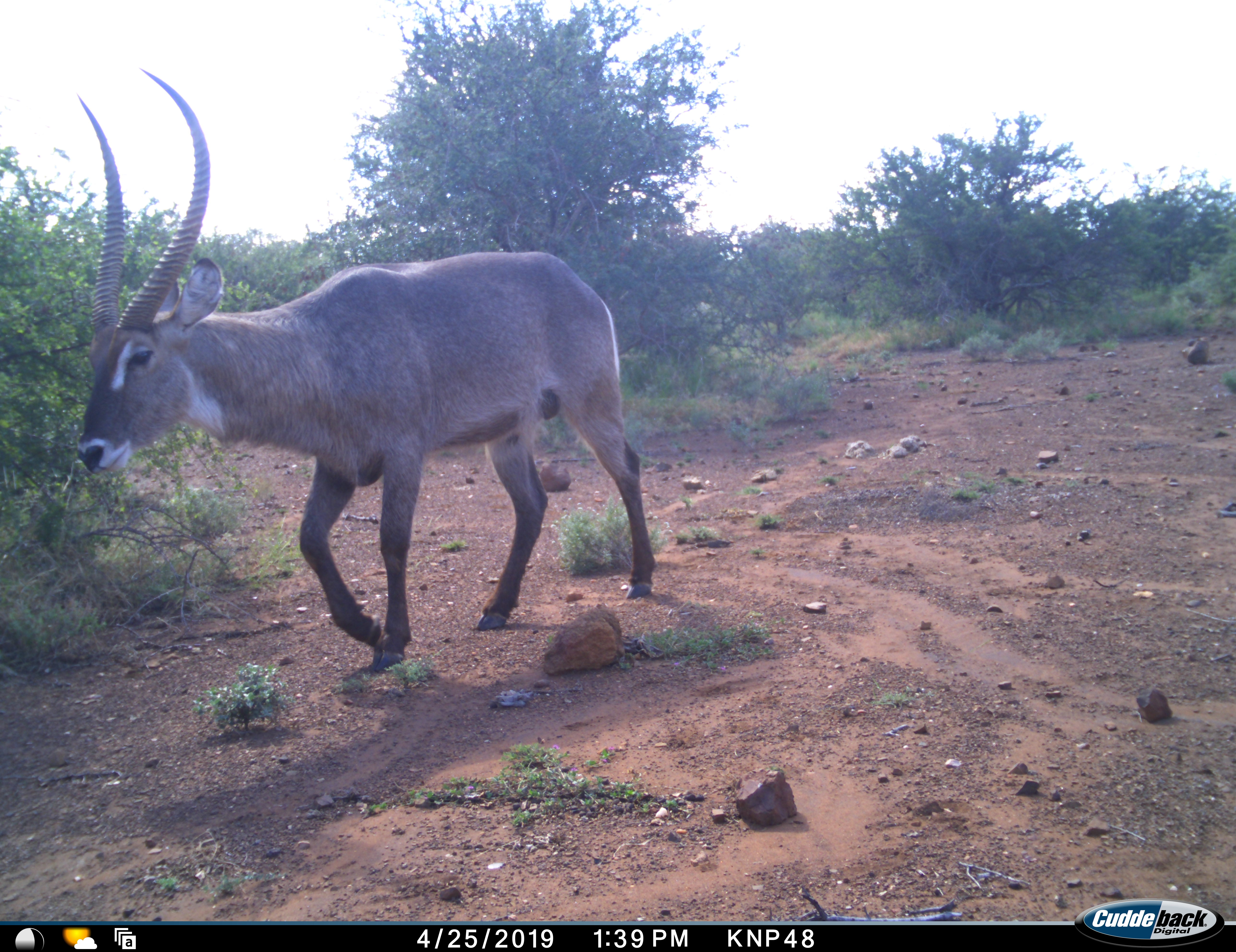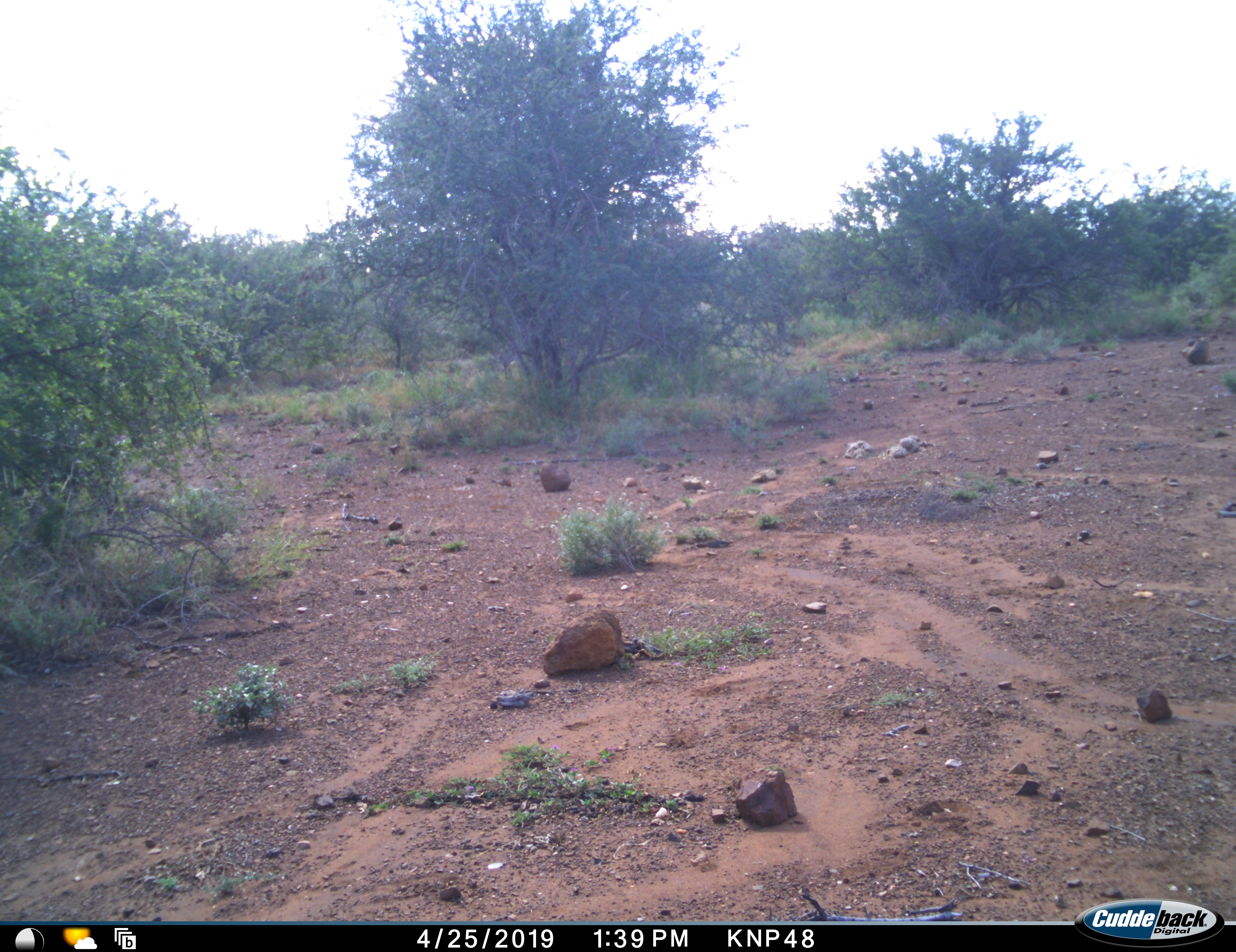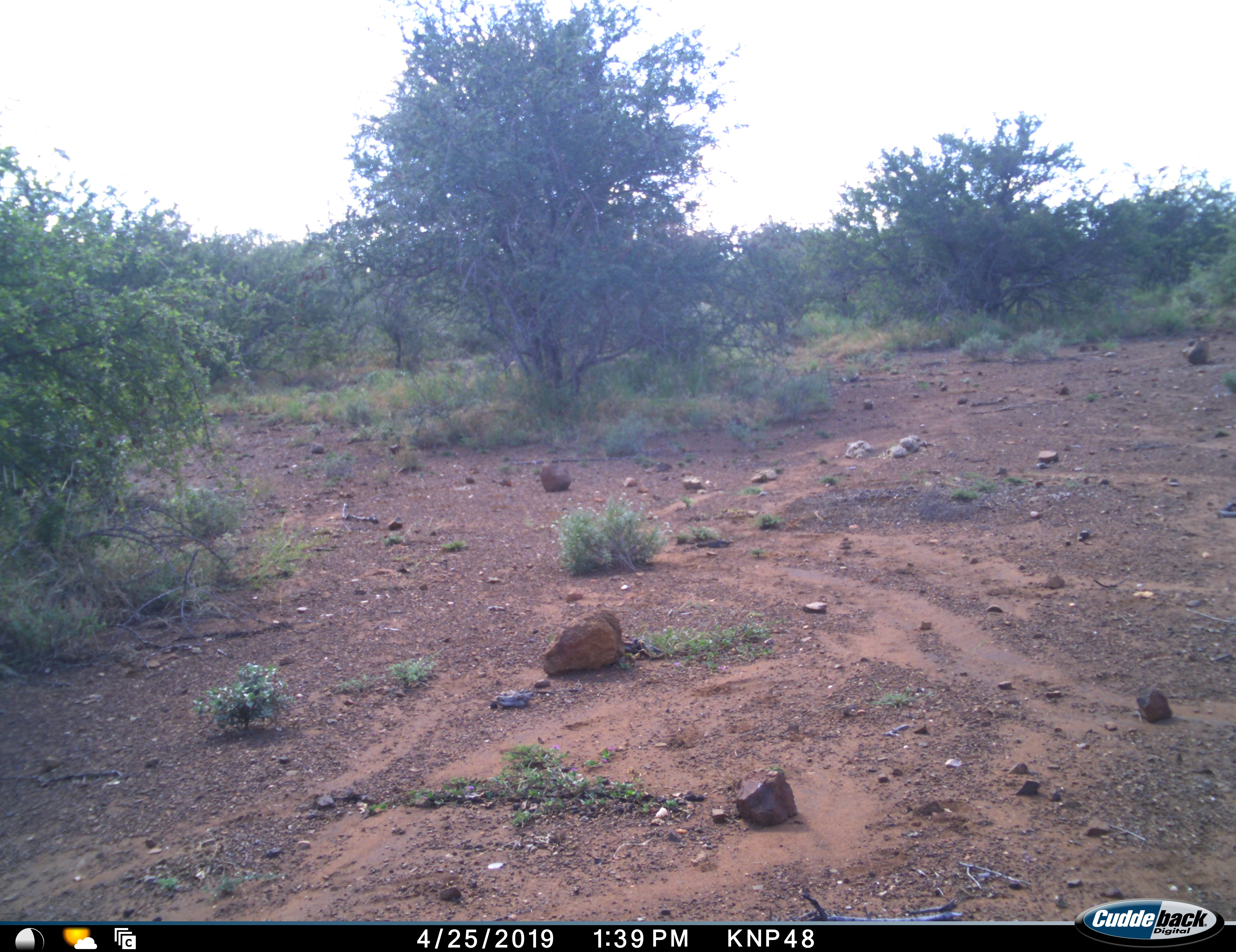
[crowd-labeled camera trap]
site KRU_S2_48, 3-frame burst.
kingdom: Animalia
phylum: Chordata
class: Mammalia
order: Artiodactyla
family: Bovidae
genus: Kobus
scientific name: Kobus ellipsiprymnus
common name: waterbuck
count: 1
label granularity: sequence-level